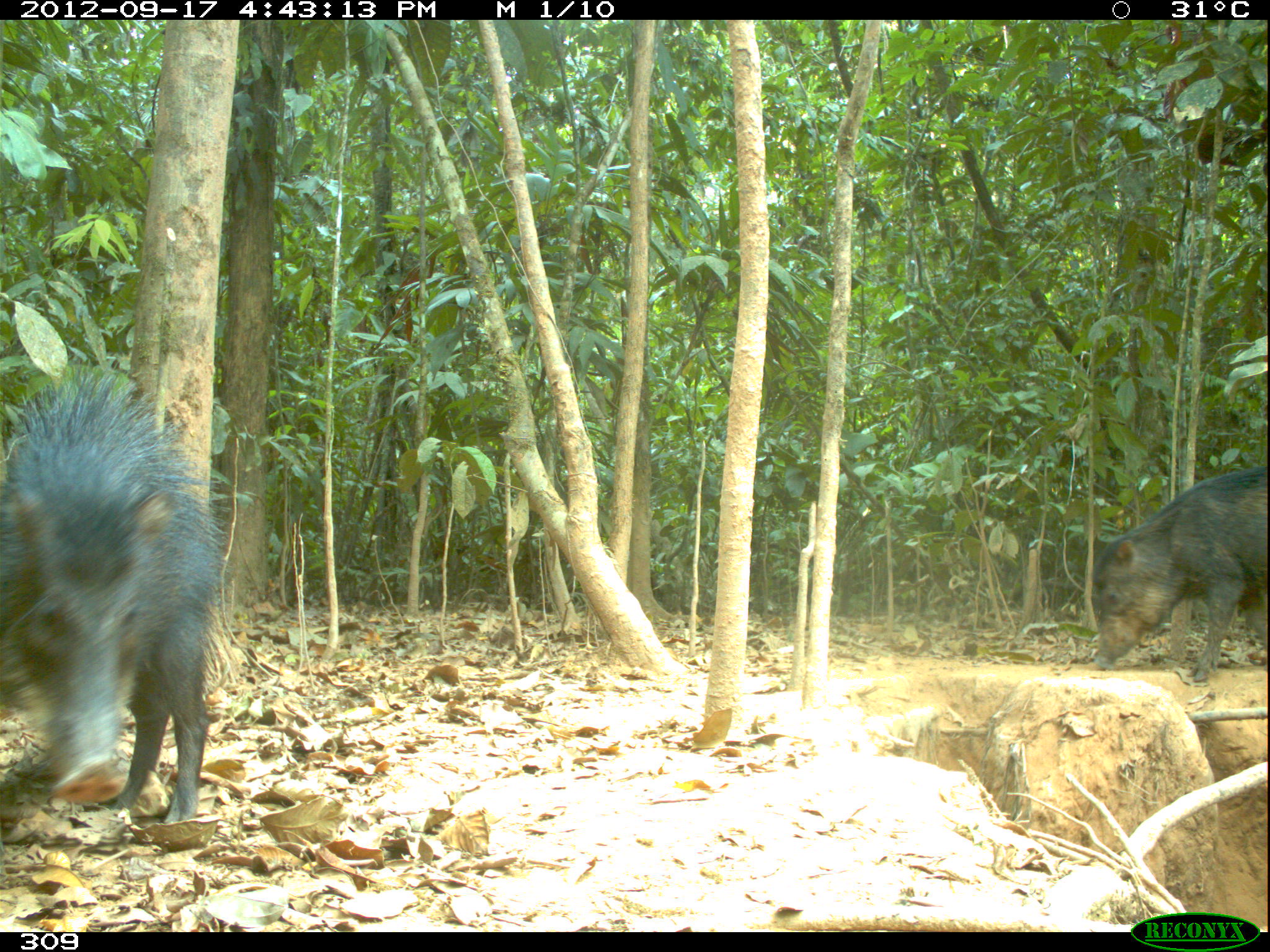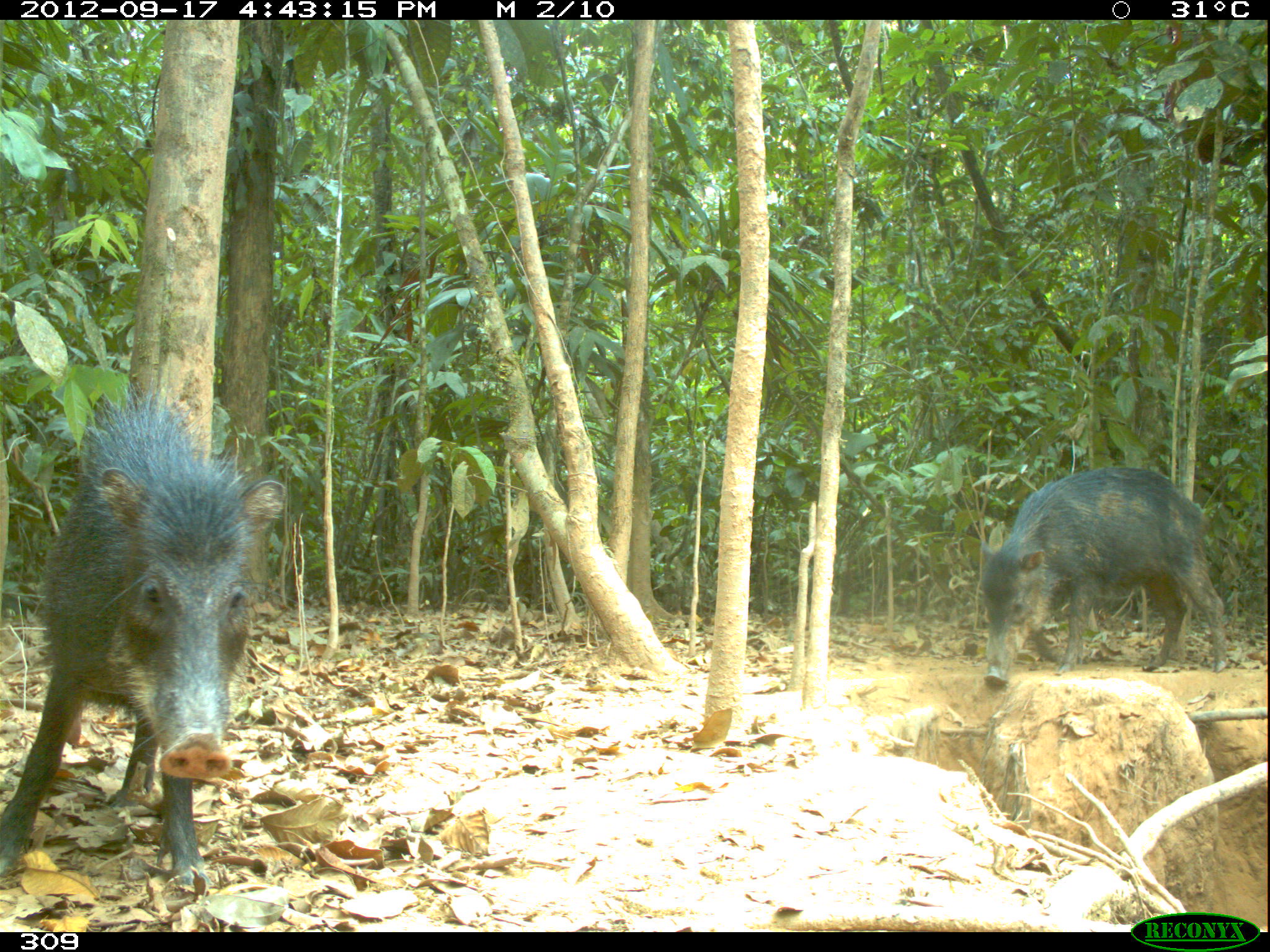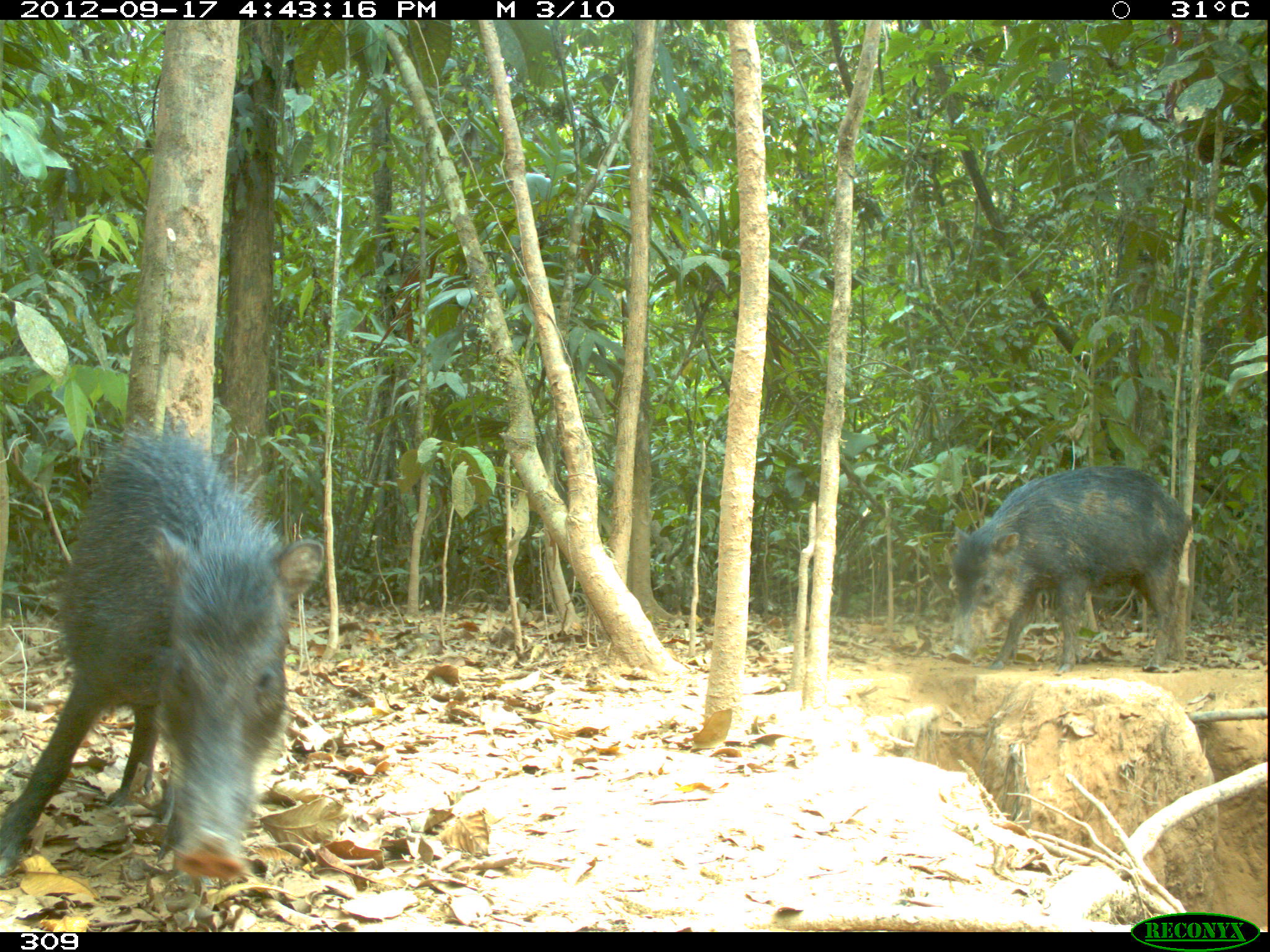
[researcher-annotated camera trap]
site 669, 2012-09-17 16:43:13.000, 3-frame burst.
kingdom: Animalia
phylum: Chordata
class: Mammalia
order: Artiodactyla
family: Tayassuidae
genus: Tayassu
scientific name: Tayassu pecari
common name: white-lipped peccary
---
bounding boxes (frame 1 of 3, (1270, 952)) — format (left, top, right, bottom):
tayassu pecari: (0, 361, 230, 826); (1088, 460, 1268, 683)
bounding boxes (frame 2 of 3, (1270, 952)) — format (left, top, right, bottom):
tayassu pecari: (0, 381, 288, 890); (976, 467, 1227, 686)